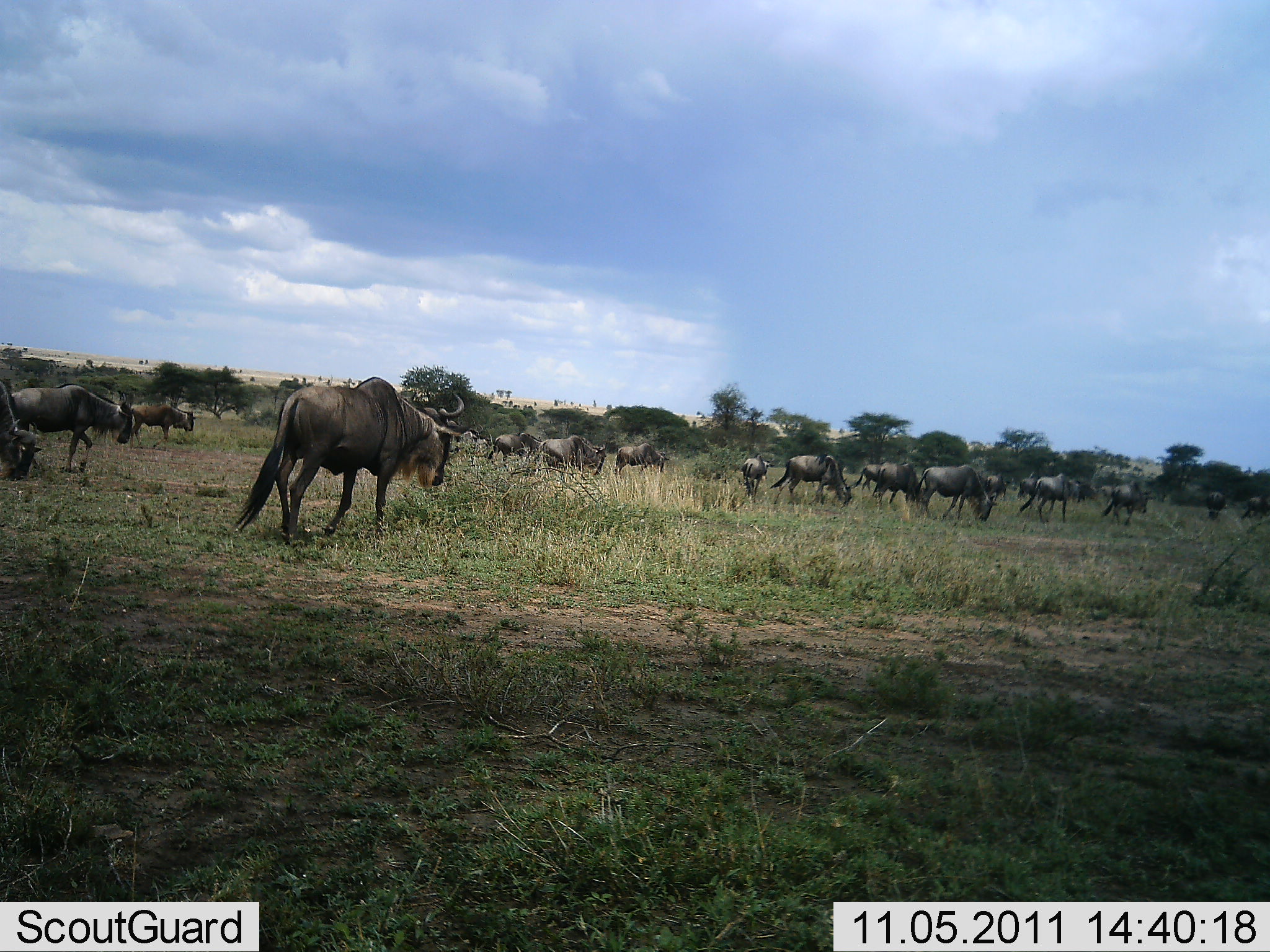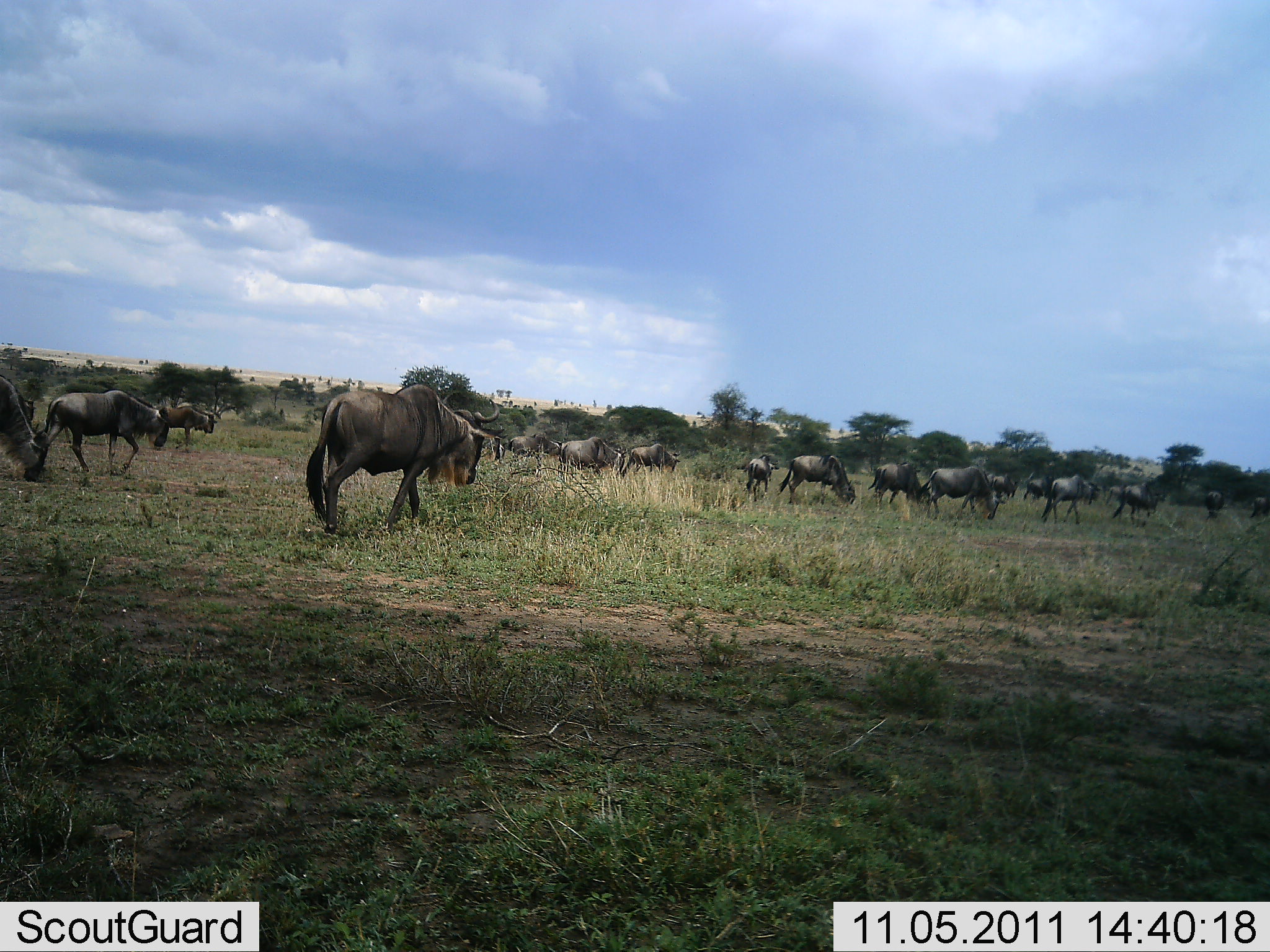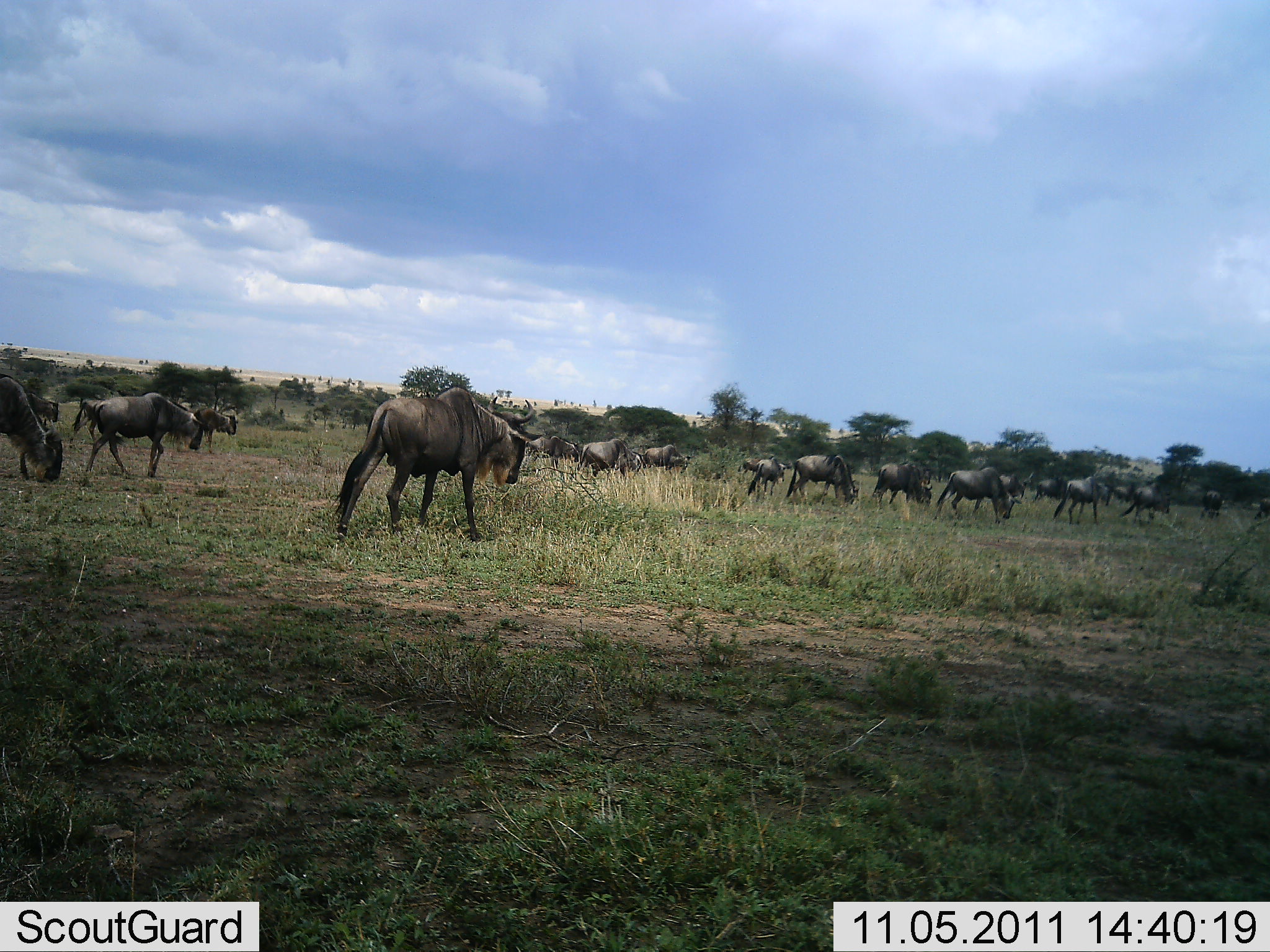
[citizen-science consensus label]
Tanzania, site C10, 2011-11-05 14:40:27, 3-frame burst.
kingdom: Animalia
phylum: Chordata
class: Mammalia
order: Artiodactyla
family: Bovidae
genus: Connochaetes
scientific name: Connochaetes taurinus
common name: blue wildebeest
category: wildebeest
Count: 11-50.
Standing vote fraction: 8%.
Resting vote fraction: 0%.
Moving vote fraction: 92%.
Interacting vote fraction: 8%.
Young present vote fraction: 0%.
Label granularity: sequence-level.